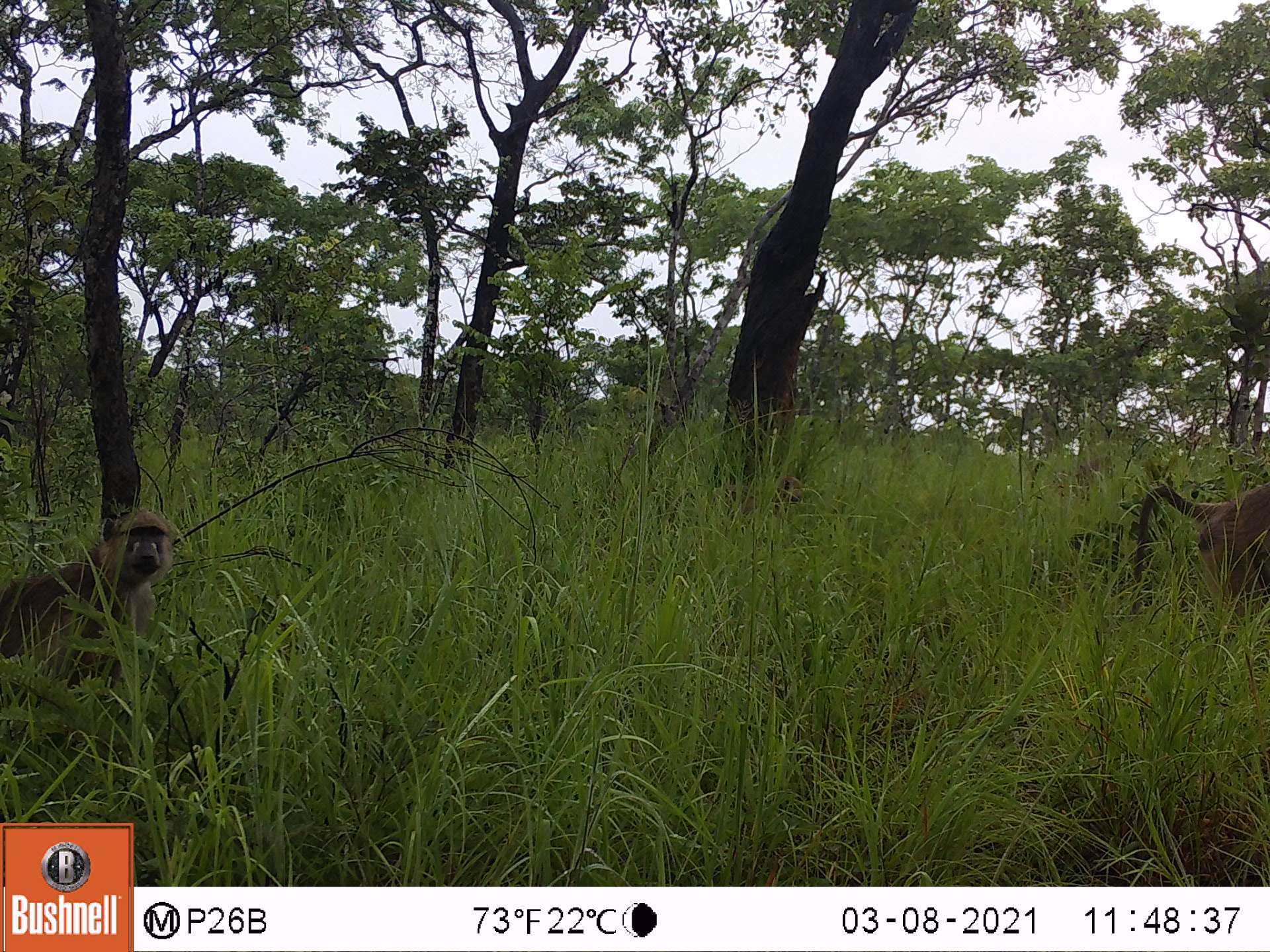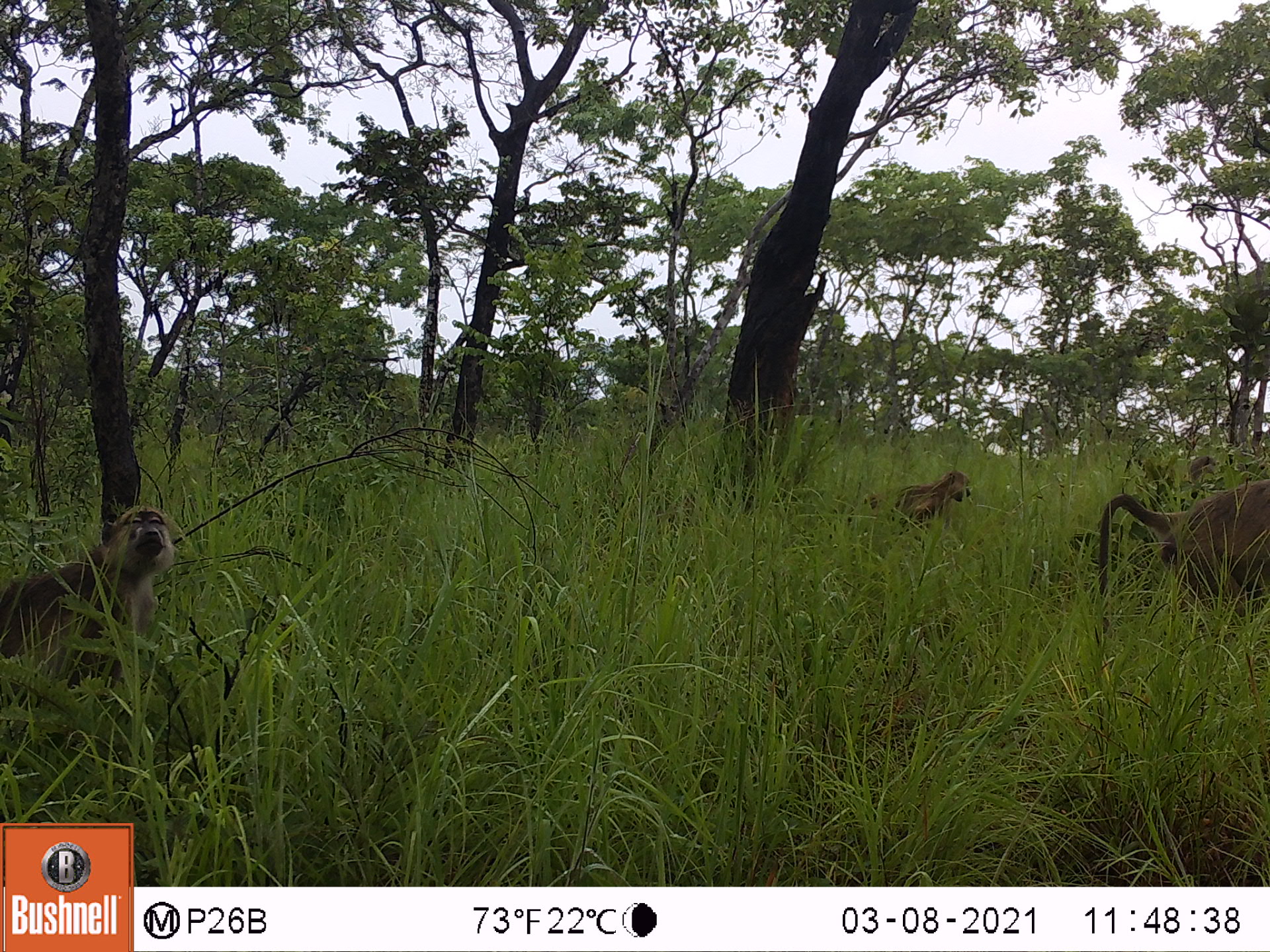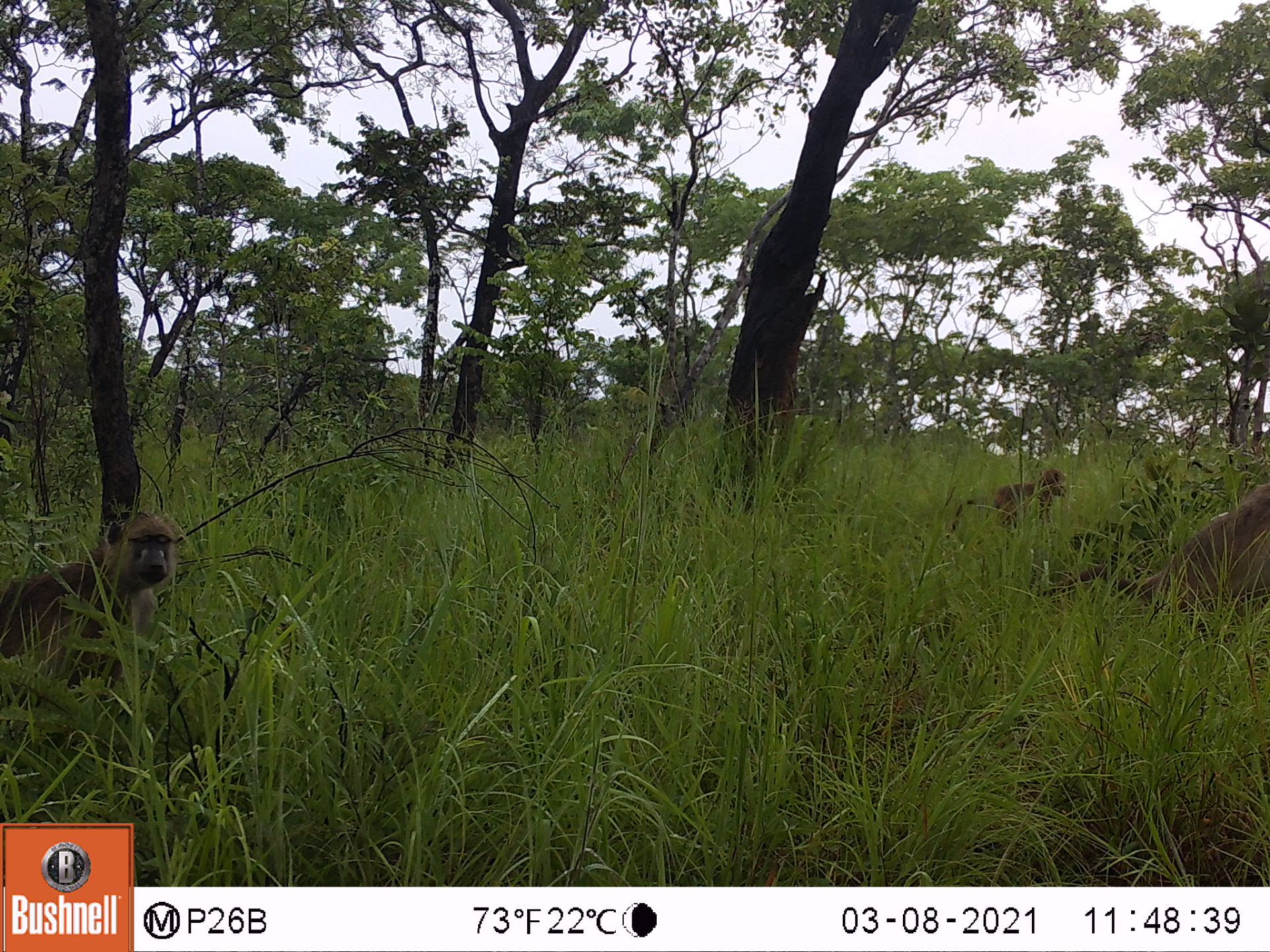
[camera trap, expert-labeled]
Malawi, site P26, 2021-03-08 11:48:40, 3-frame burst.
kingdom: Animalia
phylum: Chordata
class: Mammalia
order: Primates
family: Cercopithecidae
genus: Papio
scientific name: Papio cynocephalus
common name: yellow baboon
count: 4